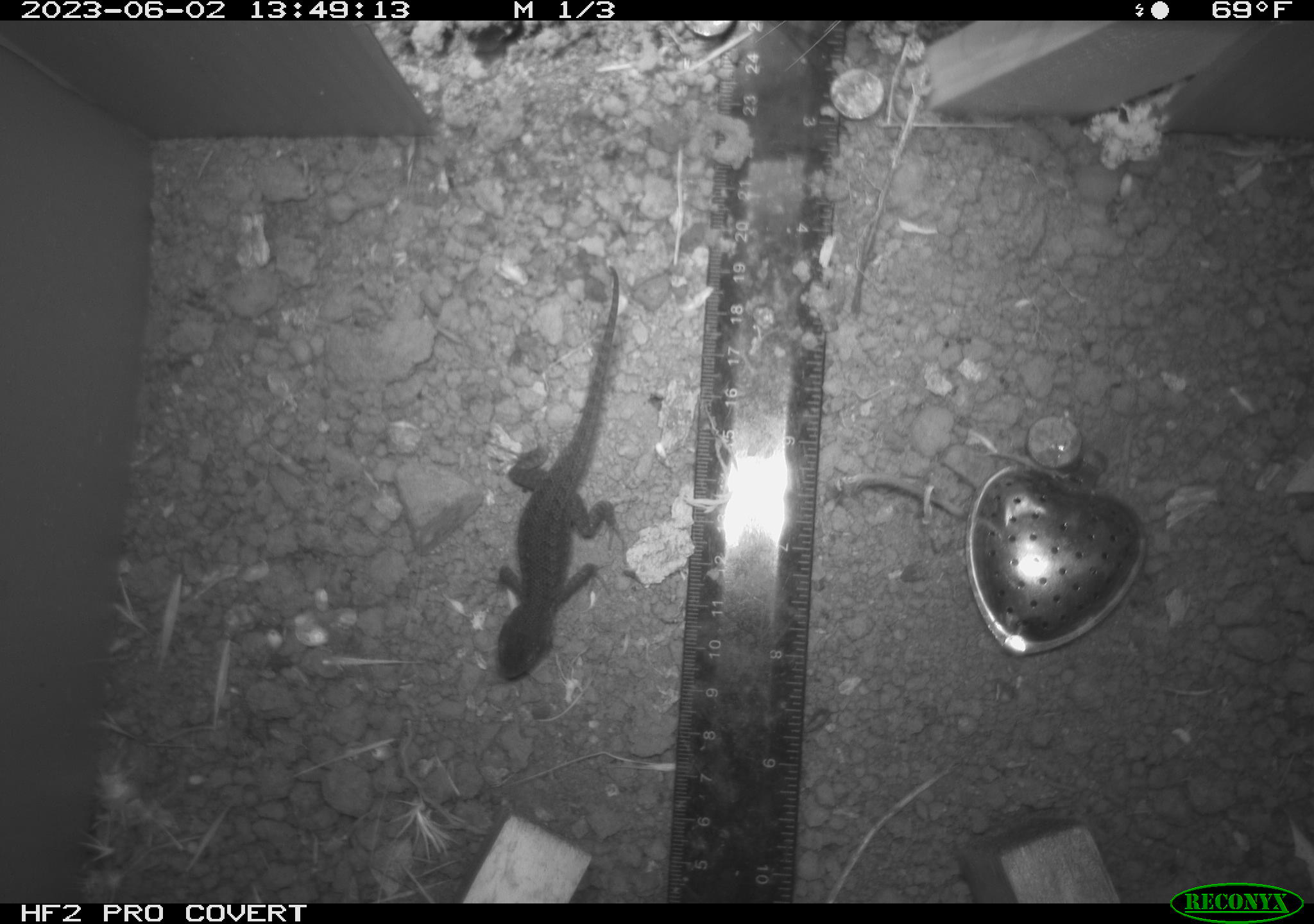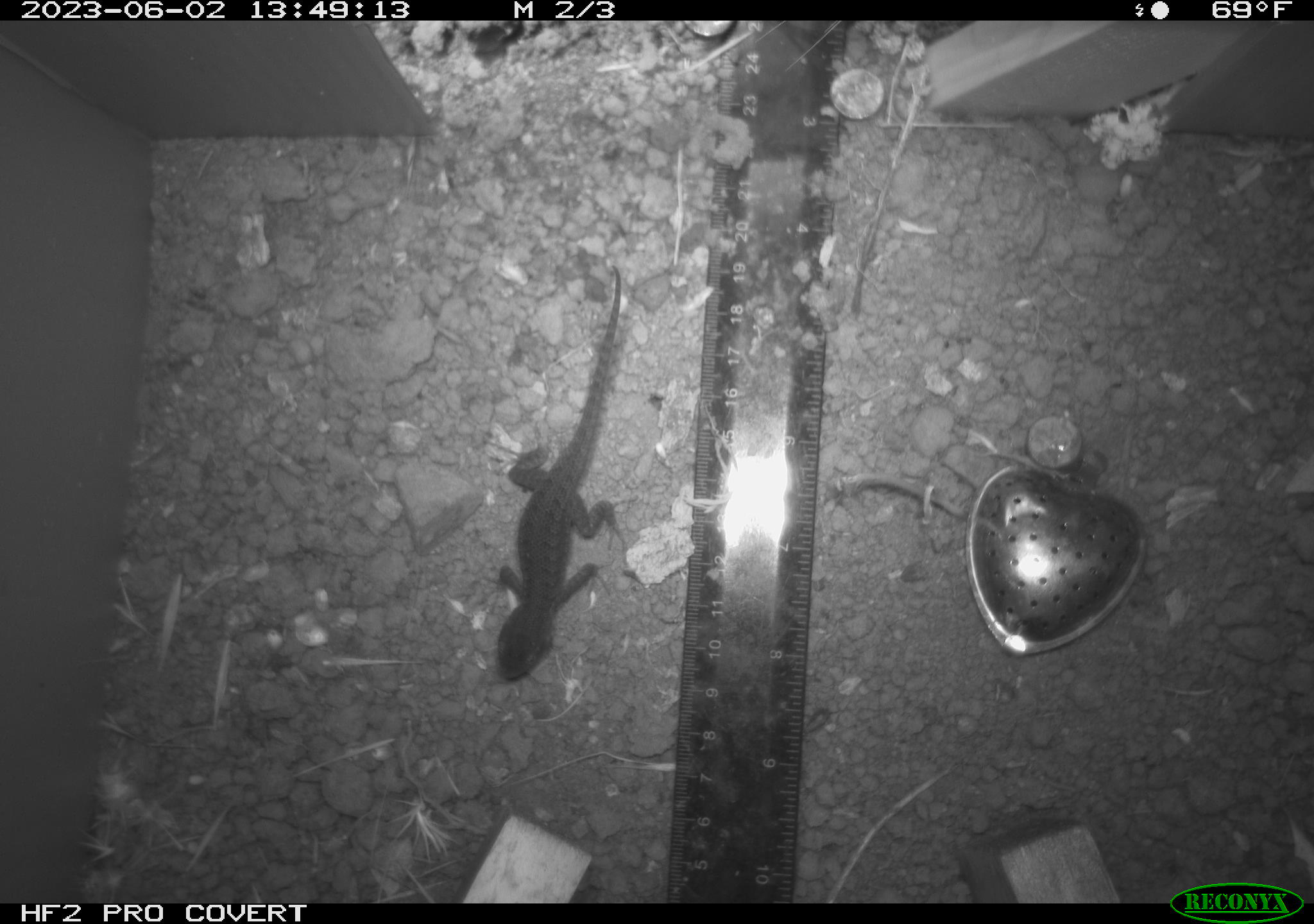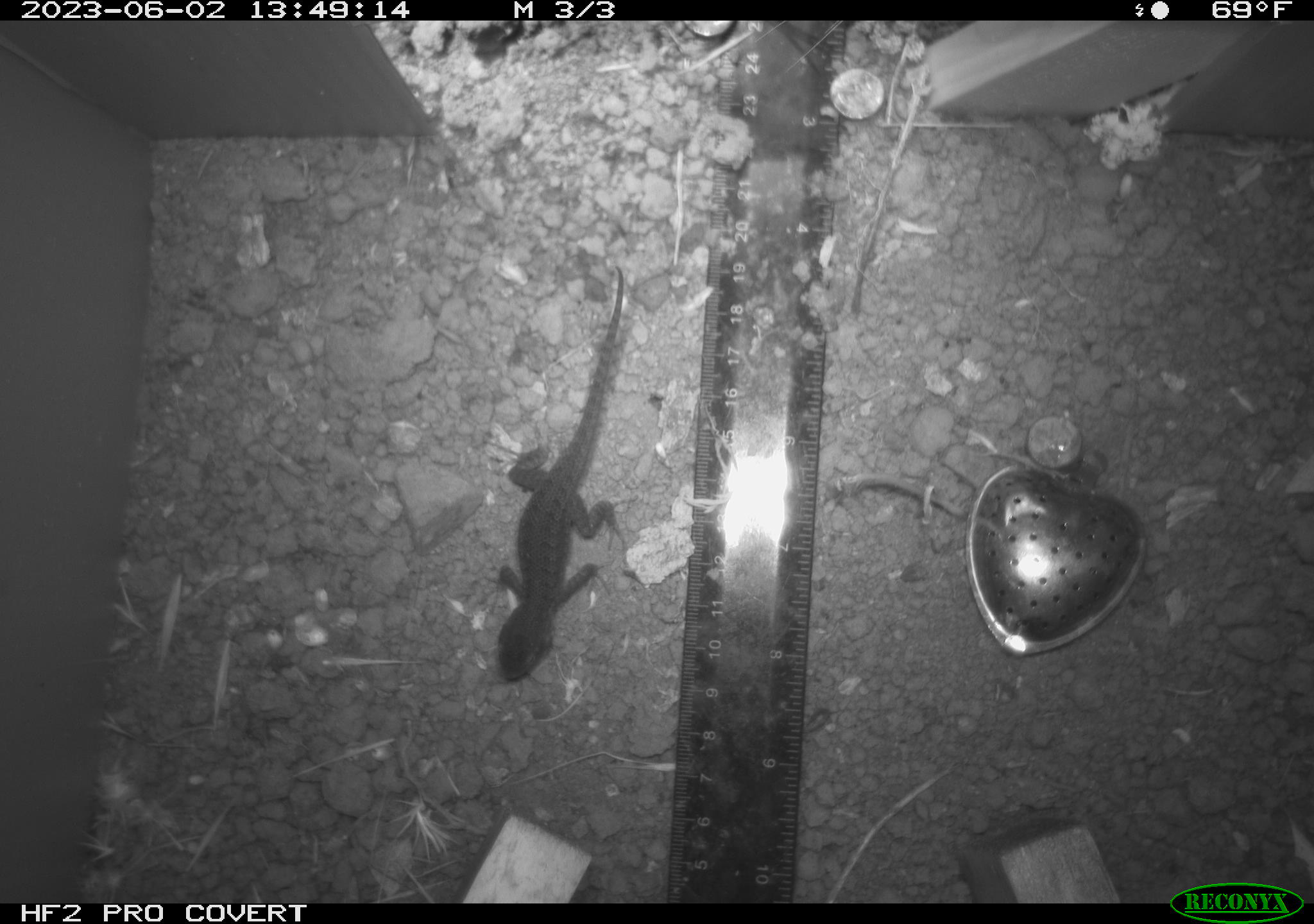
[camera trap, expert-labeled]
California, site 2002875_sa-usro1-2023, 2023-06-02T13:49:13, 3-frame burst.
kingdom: Animalia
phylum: Chordata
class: Reptilia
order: Squamata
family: Phrynosomatidae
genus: Sceloporus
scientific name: Sceloporus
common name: spiny lizards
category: sceloporus species